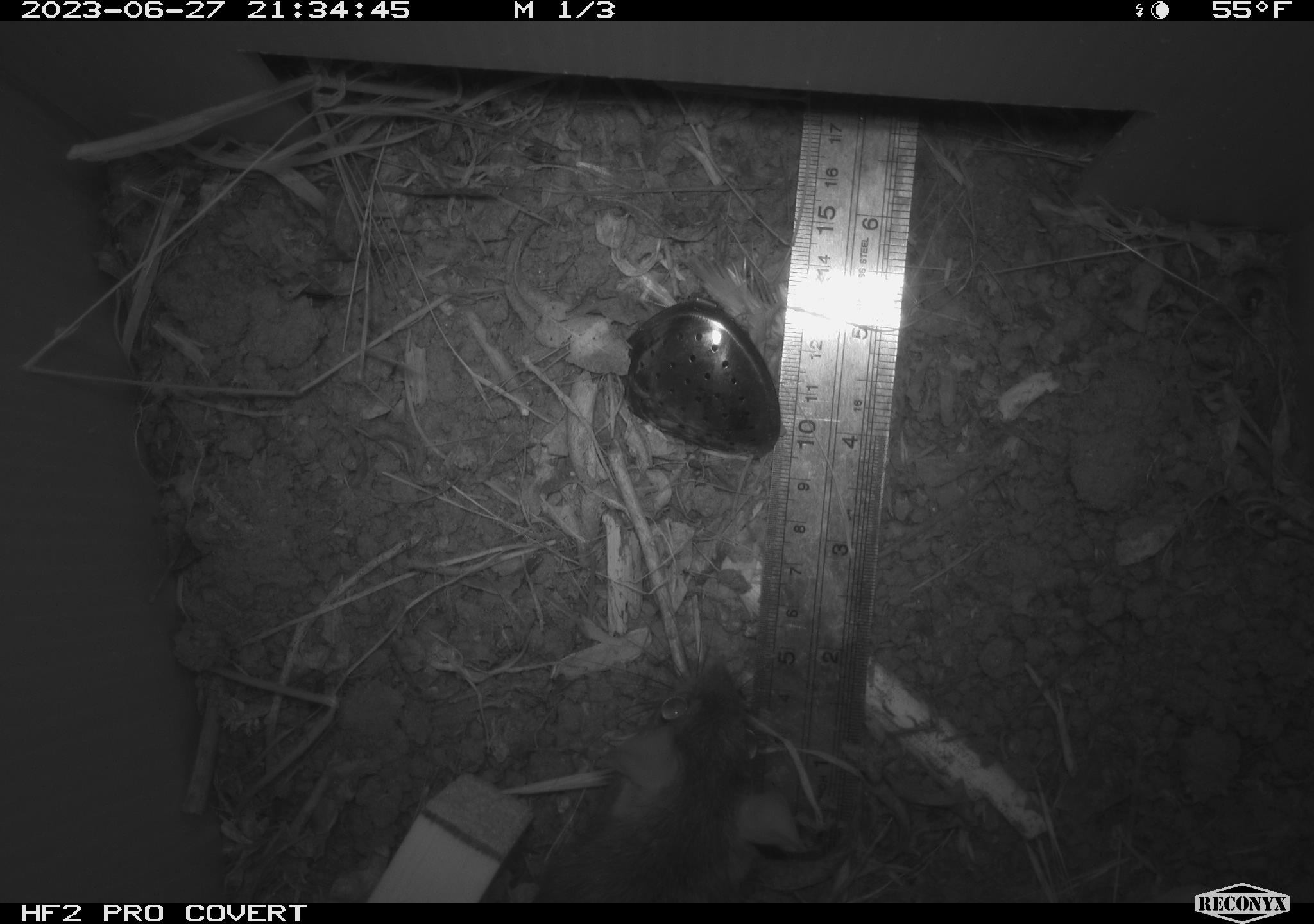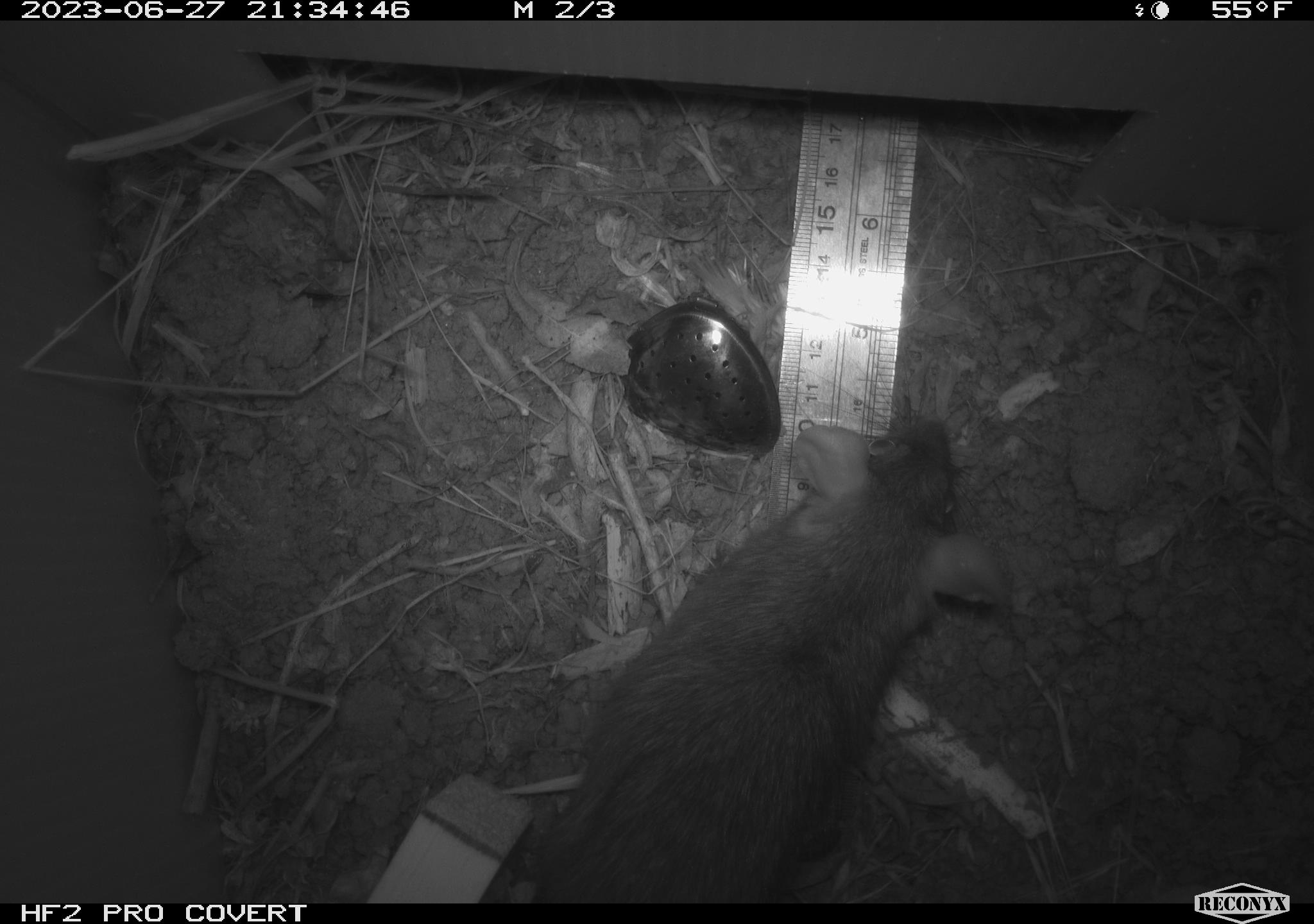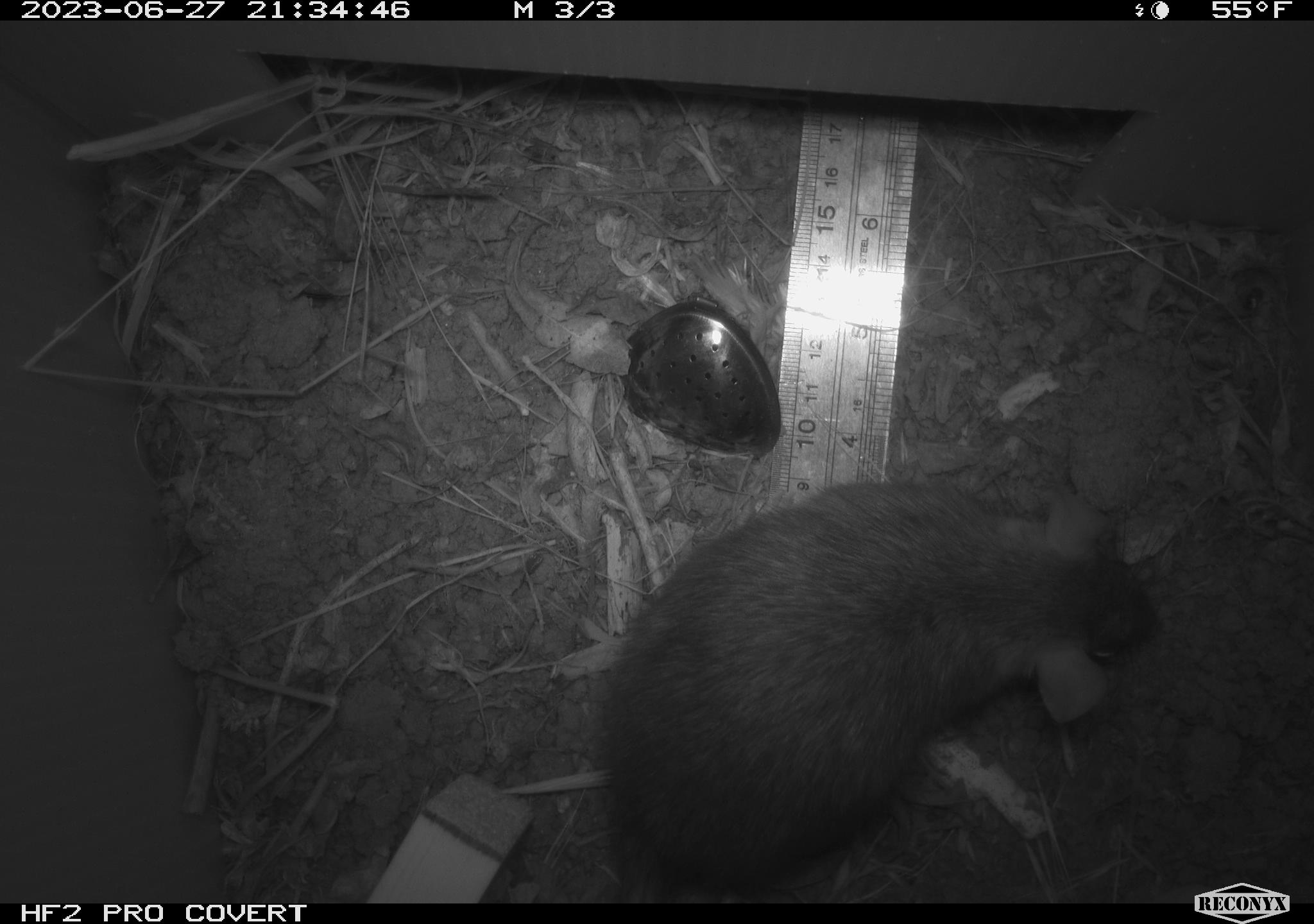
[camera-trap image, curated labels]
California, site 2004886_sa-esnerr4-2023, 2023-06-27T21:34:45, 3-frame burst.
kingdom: Animalia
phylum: Chordata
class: Mammalia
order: Rodentia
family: Muridae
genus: Rattus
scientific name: Rattus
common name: rat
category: rattus species